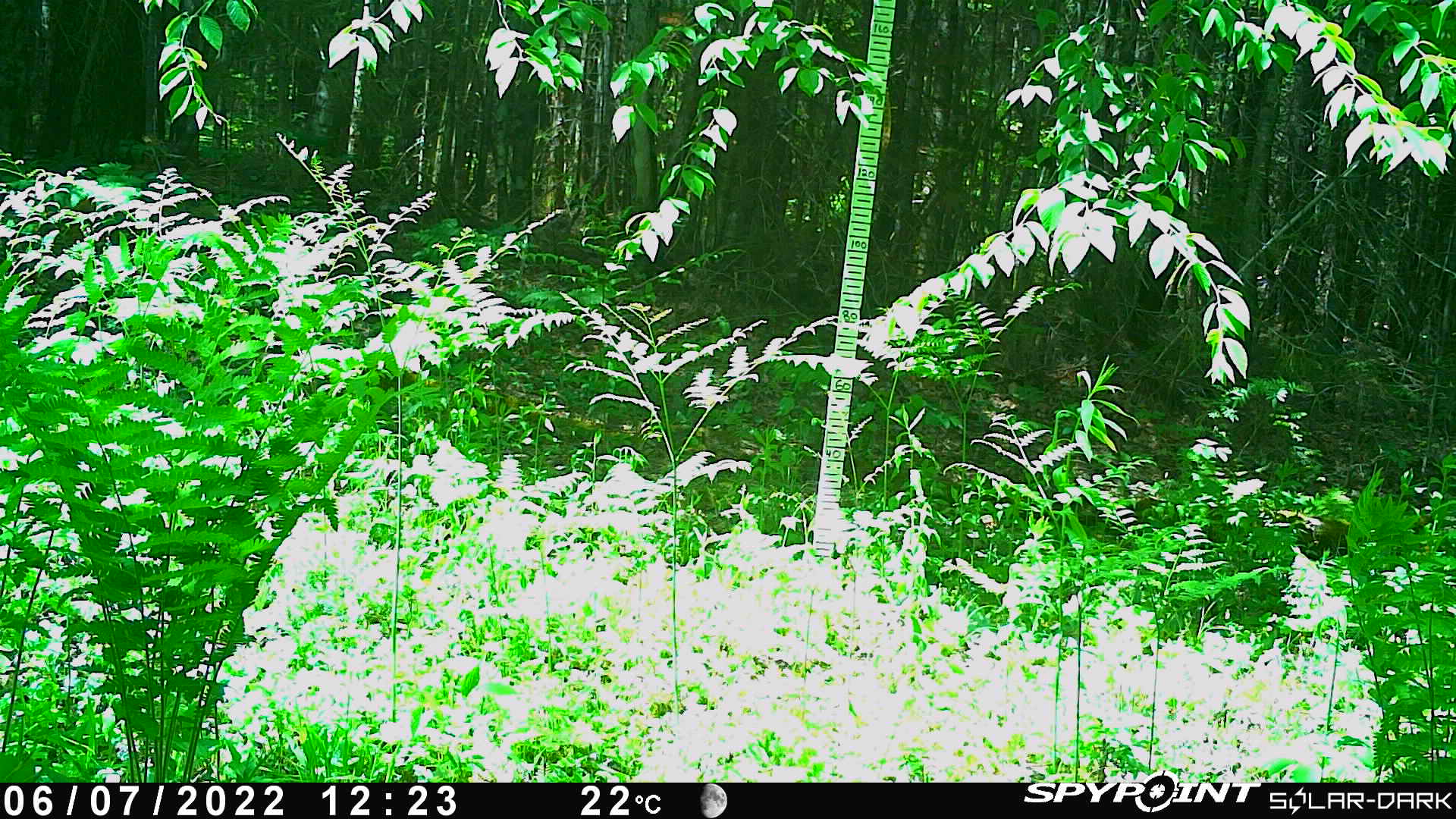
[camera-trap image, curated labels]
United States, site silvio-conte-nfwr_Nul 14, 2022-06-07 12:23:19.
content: unidentified animal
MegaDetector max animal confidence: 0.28